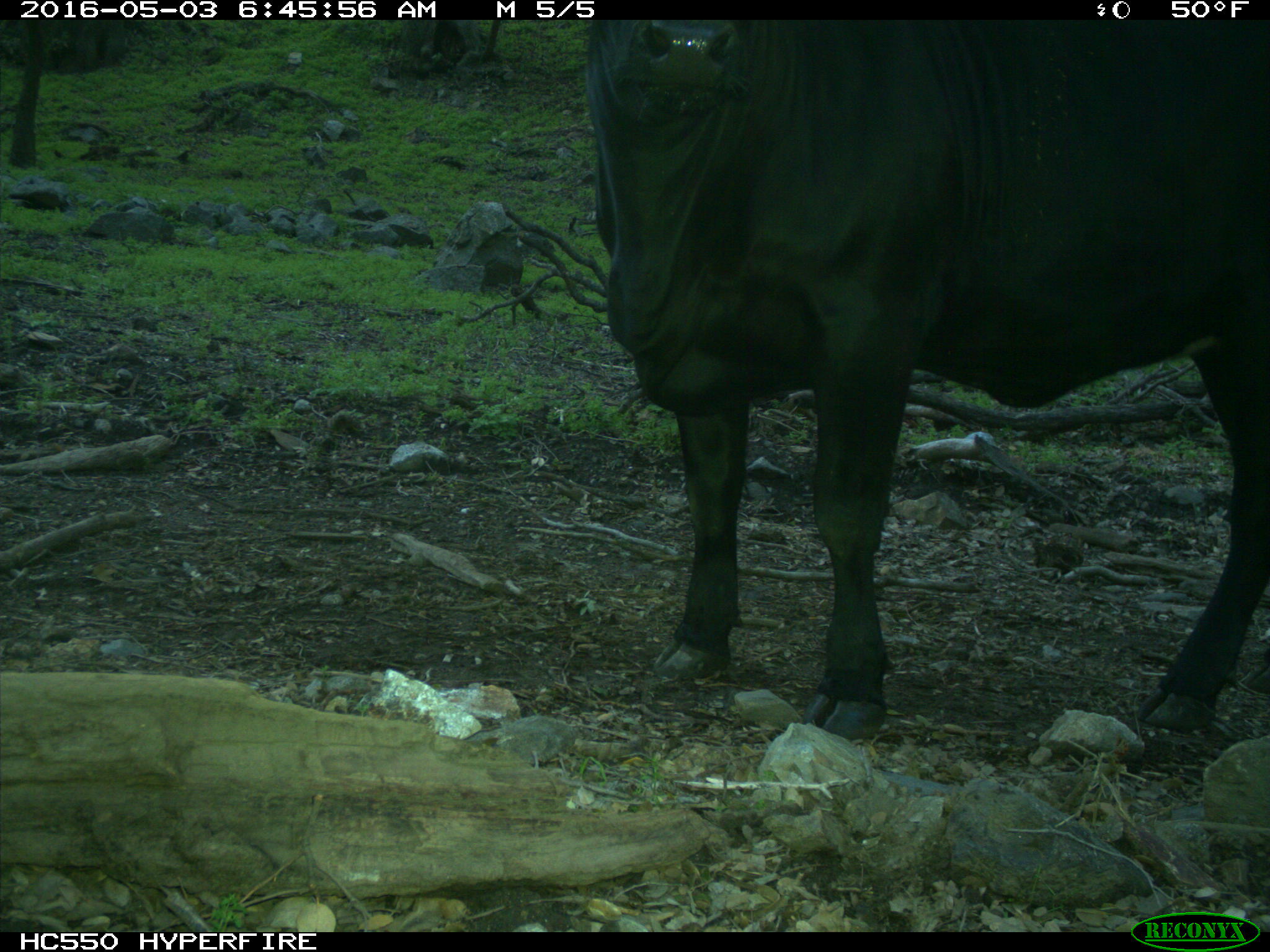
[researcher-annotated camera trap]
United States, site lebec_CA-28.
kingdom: Animalia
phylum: Chordata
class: Mammalia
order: Artiodactyla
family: Bovidae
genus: Bos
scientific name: Bos taurus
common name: domestic cow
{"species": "Bos taurus (domestic cow)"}